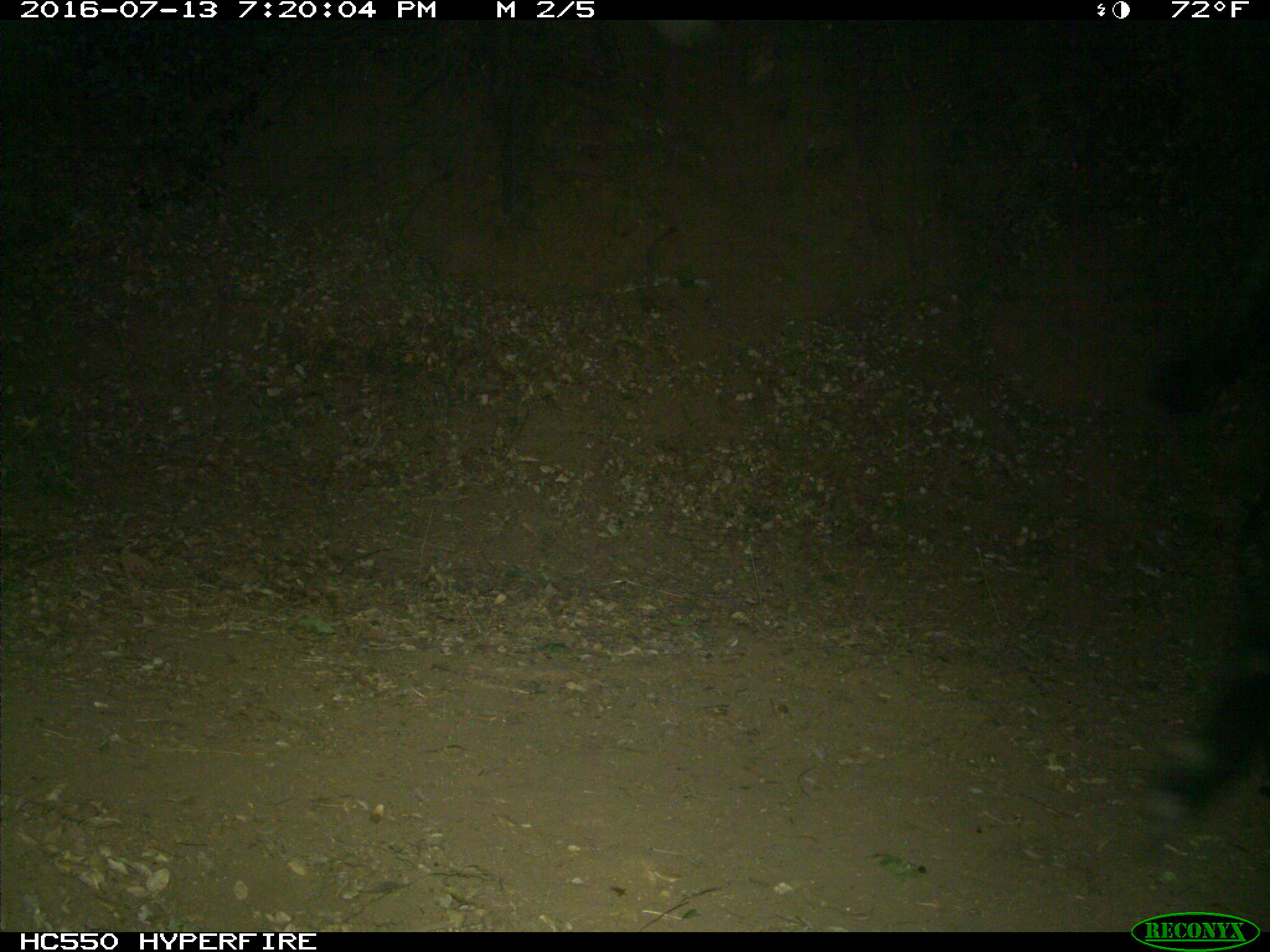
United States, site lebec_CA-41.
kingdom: Animalia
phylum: Chordata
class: Mammalia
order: Artiodactyla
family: Bovidae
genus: Bos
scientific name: Bos taurus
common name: domestic cow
Bos taurus (domestic cow).